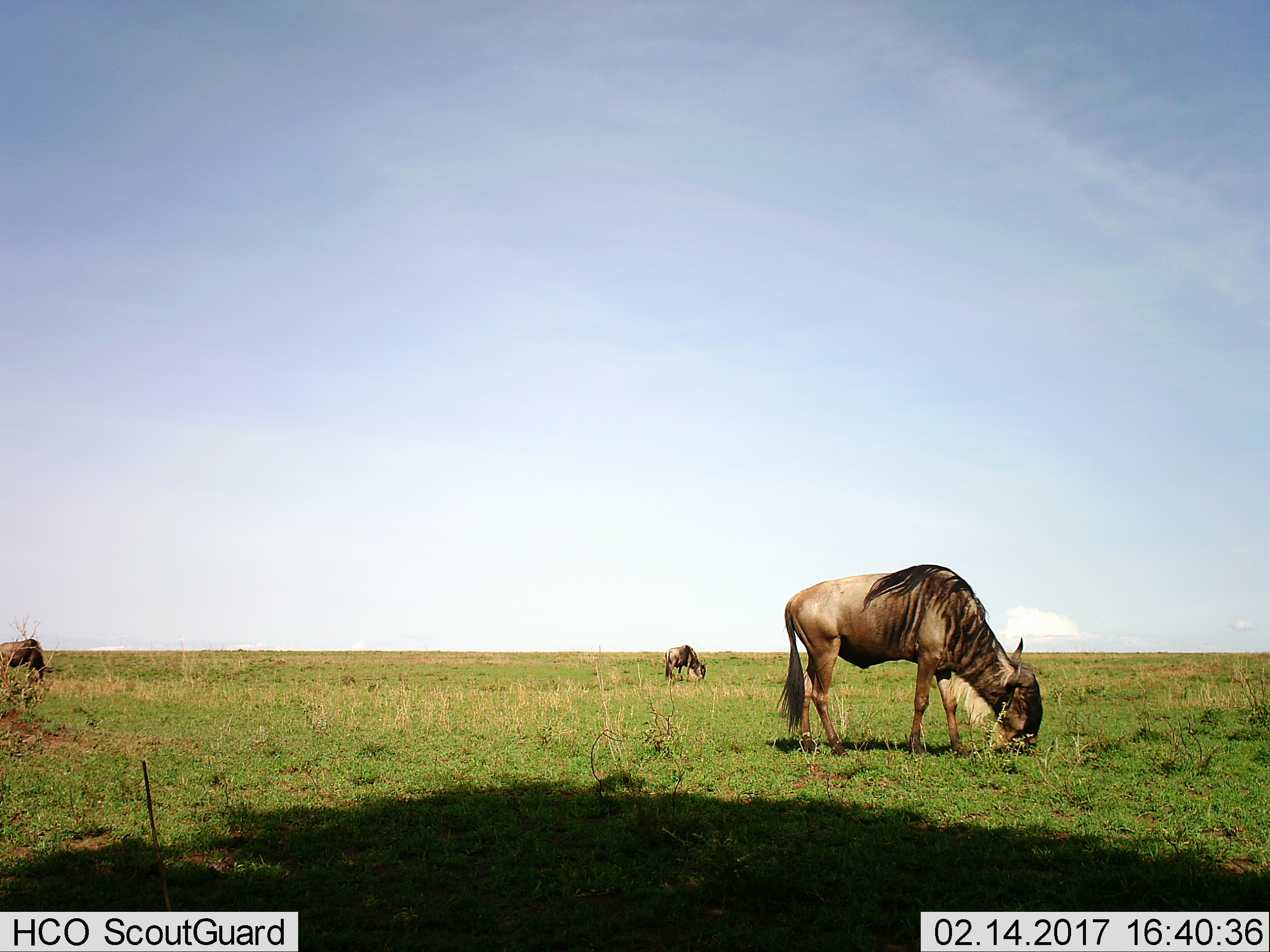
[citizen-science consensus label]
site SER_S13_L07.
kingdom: Animalia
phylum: Chordata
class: Mammalia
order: Artiodactyla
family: Bovidae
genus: Connochaetes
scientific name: Connochaetes taurinus taurinus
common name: blue wildebeest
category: wildebeestblue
Wildebeestblue (blue wildebeest) (Connochaetes taurinus taurinus), count 3. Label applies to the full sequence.